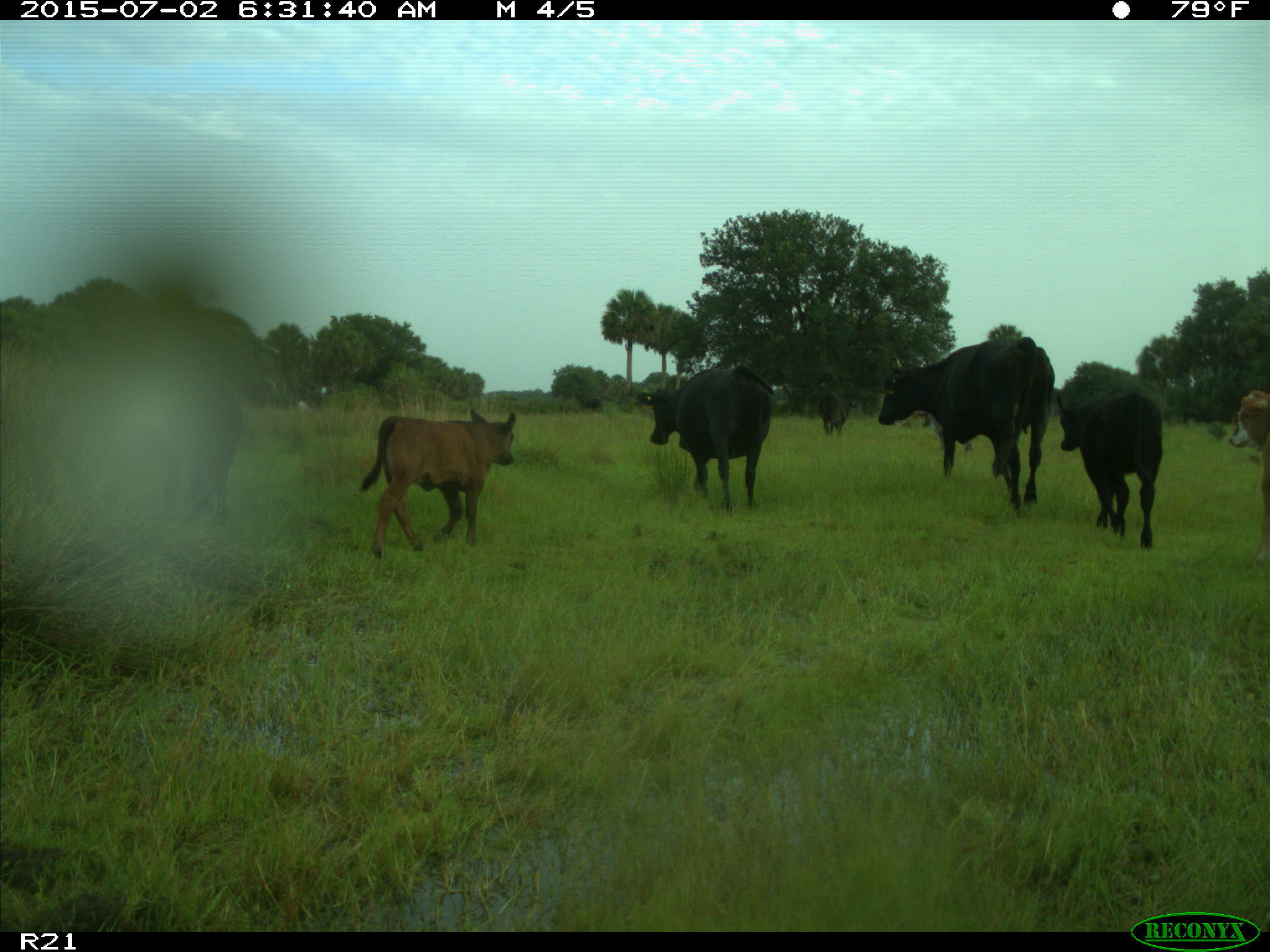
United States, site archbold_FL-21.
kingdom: Animalia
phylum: Chordata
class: Mammalia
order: Artiodactyla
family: Bovidae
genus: Bos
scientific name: Bos taurus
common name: domestic cow